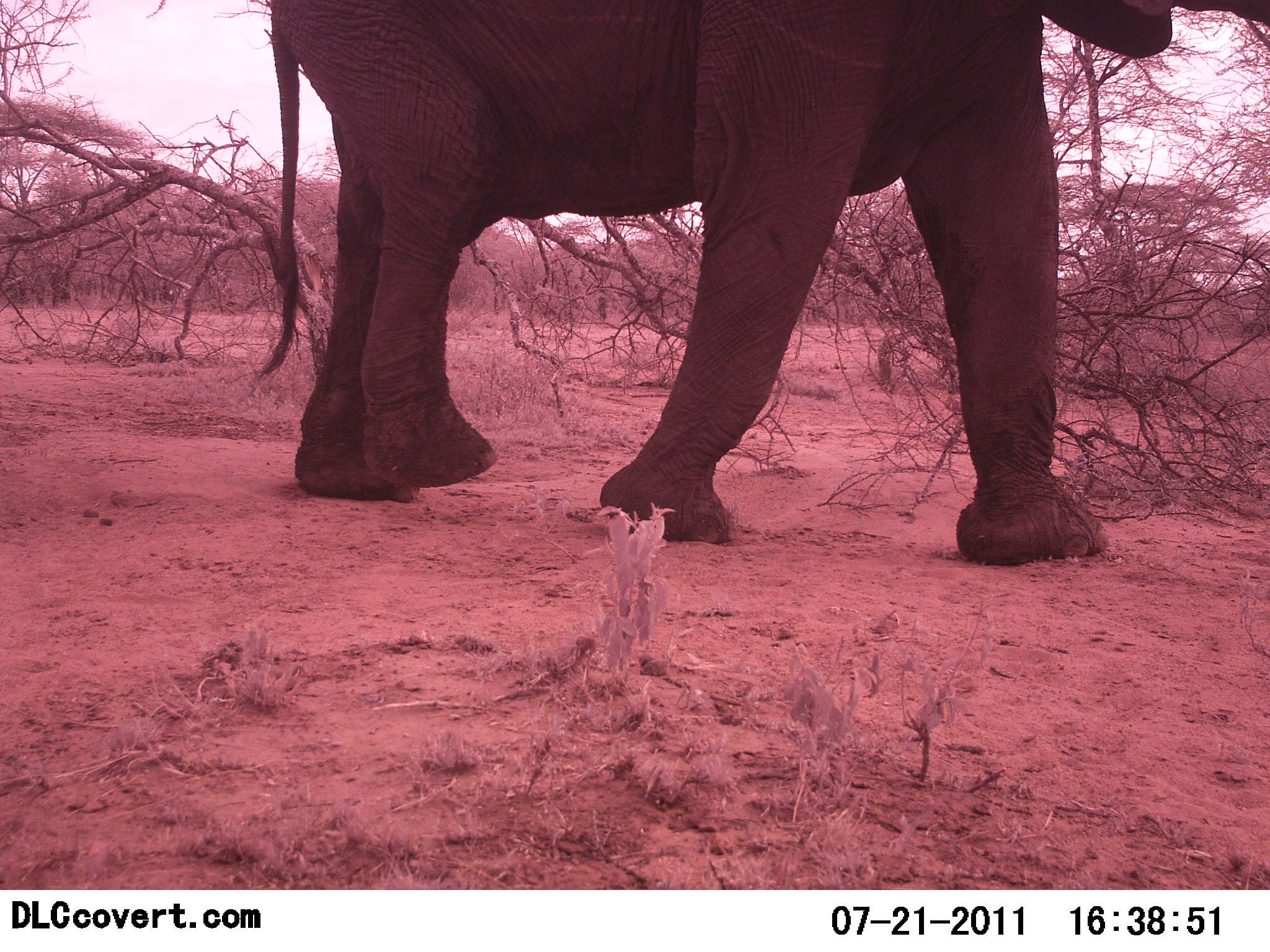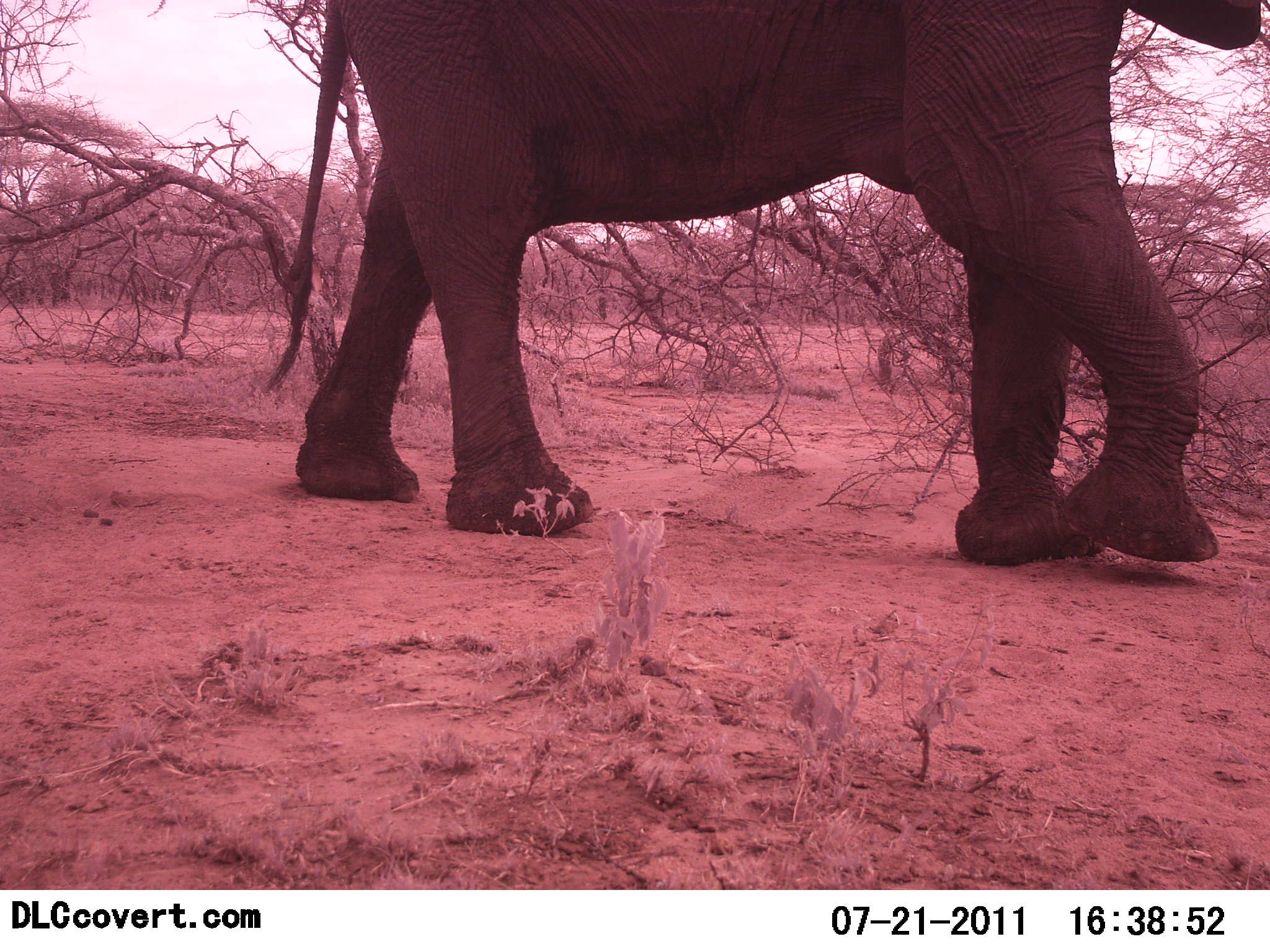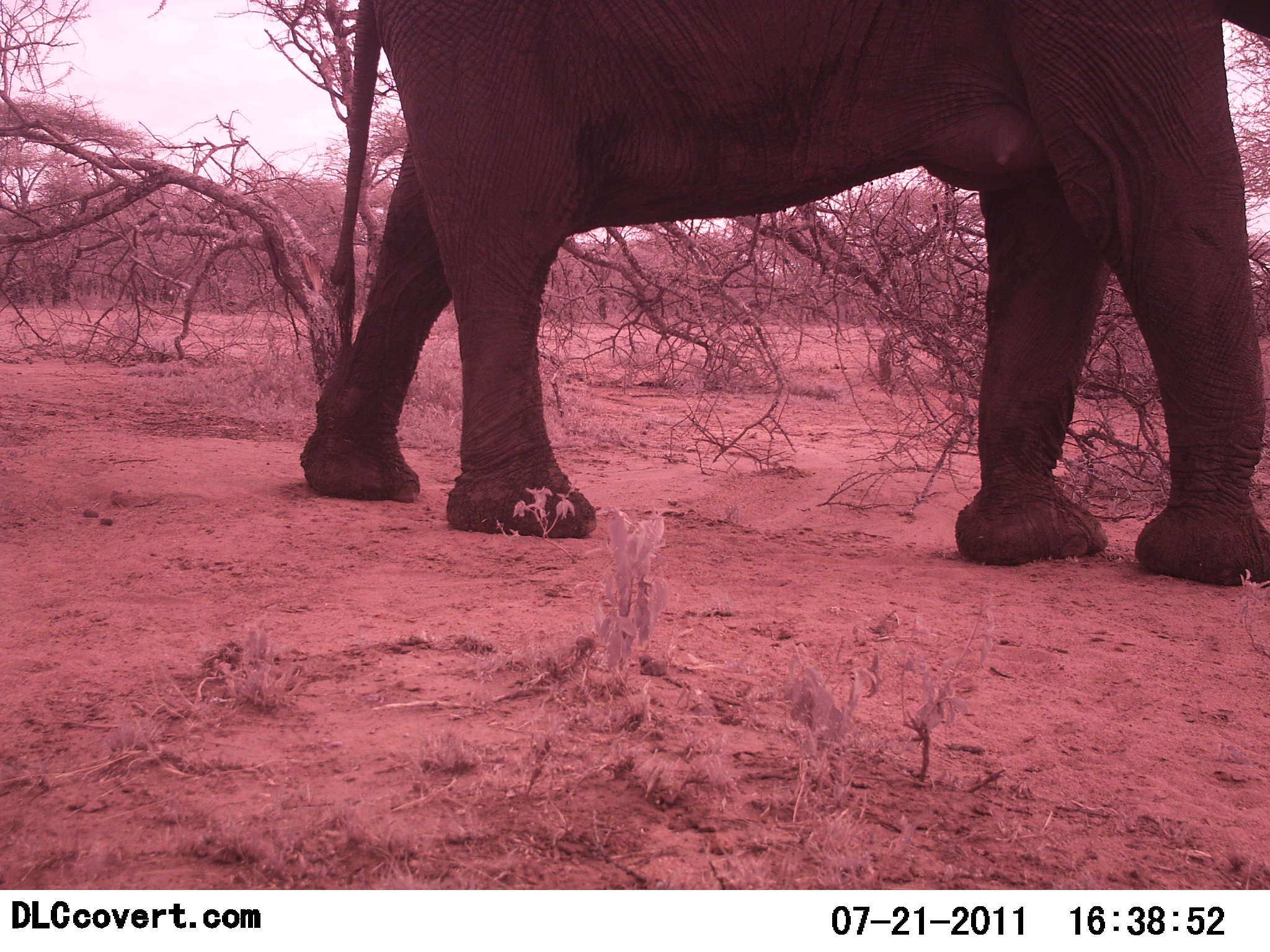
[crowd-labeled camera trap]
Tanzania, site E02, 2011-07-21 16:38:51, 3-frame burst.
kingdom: Animalia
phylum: Chordata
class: Mammalia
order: Proboscidea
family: Elephantidae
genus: Loxodonta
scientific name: Loxodonta africana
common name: african bush elephant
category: elephant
Elephant (african bush elephant) (Loxodonta africana), count 1. Behavior (volunteer vote fractions): standing 7%, resting 0%, moving 100%, interacting 0%. Young present (vote fraction): 0%. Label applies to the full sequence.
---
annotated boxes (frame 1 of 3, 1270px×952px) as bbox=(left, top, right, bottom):
animal: bbox=(265, 0, 1270, 564)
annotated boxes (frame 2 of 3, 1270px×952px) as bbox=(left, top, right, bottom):
animal: bbox=(258, 0, 1268, 567)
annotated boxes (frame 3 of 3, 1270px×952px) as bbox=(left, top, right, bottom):
animal: bbox=(295, 1, 1270, 586)